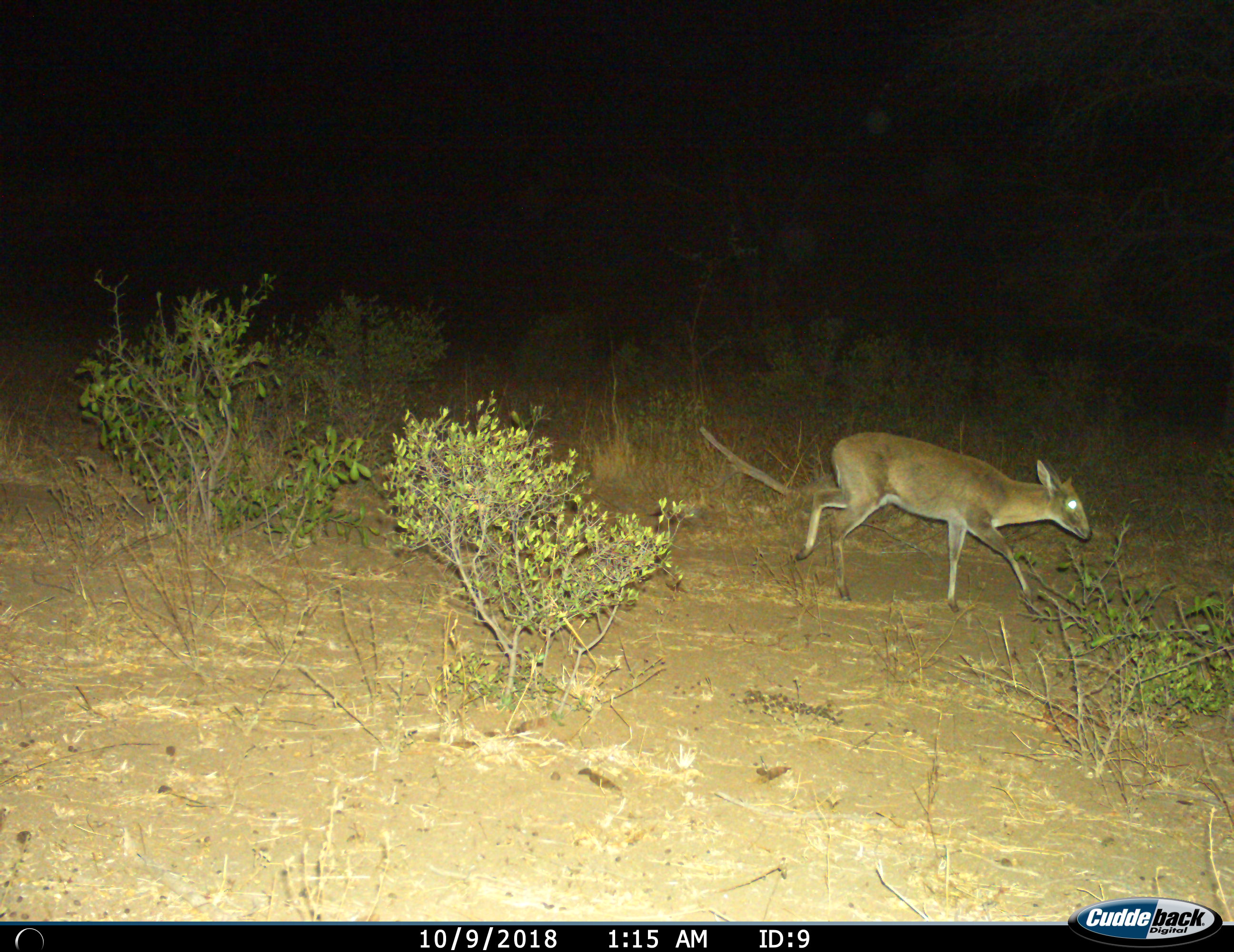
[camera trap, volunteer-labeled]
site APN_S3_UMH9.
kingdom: Animalia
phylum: Chordata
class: Mammalia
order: Artiodactyla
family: Bovidae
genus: Sylvicapra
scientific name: Sylvicapra grimmia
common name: common duiker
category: duikercommongrey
Duikercommongrey (common duiker) (Sylvicapra grimmia), count 1. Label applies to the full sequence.